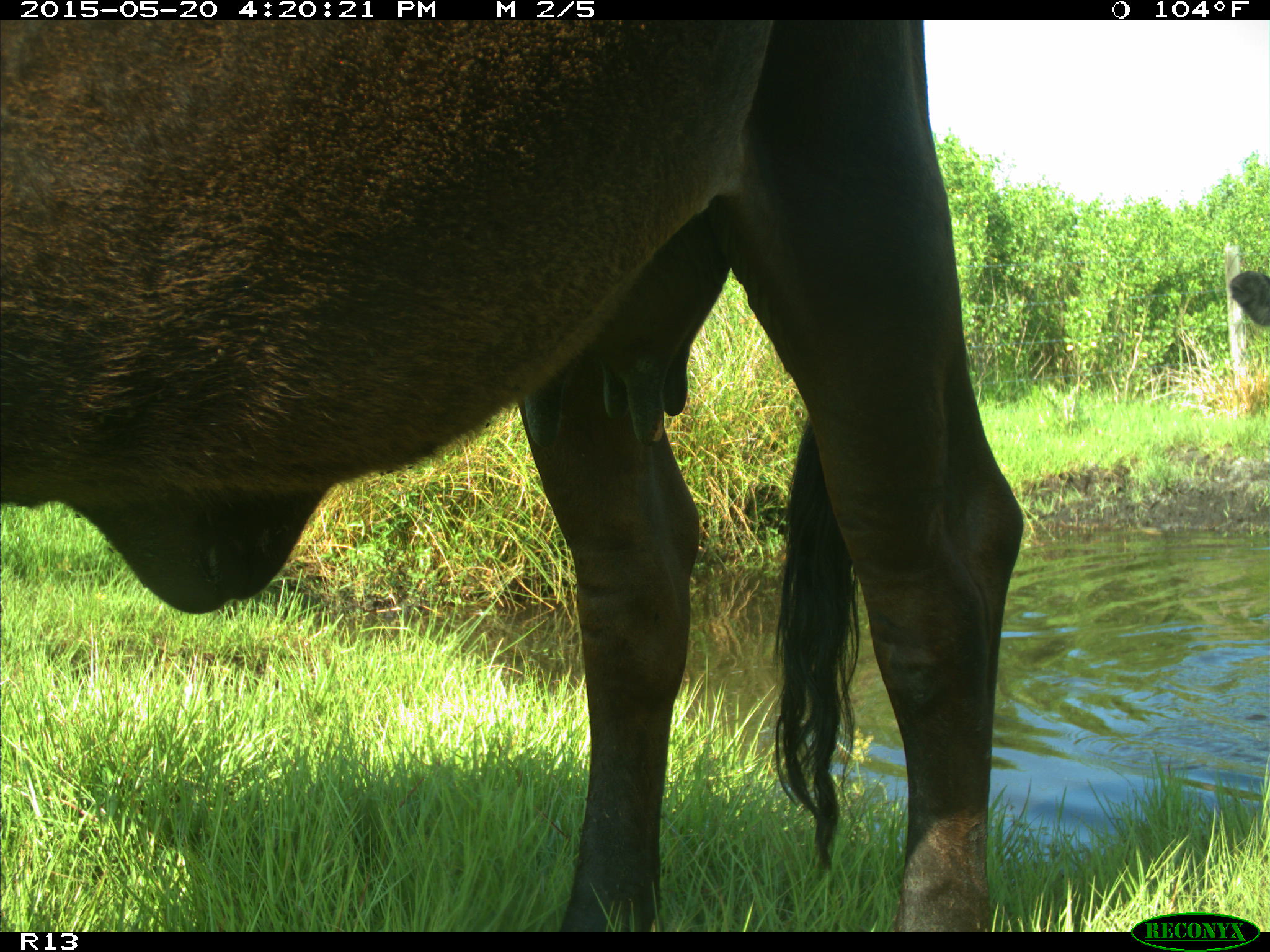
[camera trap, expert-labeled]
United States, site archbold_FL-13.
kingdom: Animalia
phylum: Chordata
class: Mammalia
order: Artiodactyla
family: Bovidae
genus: Bos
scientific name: Bos taurus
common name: domestic cow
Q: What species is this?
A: Bos taurus (domestic cow).